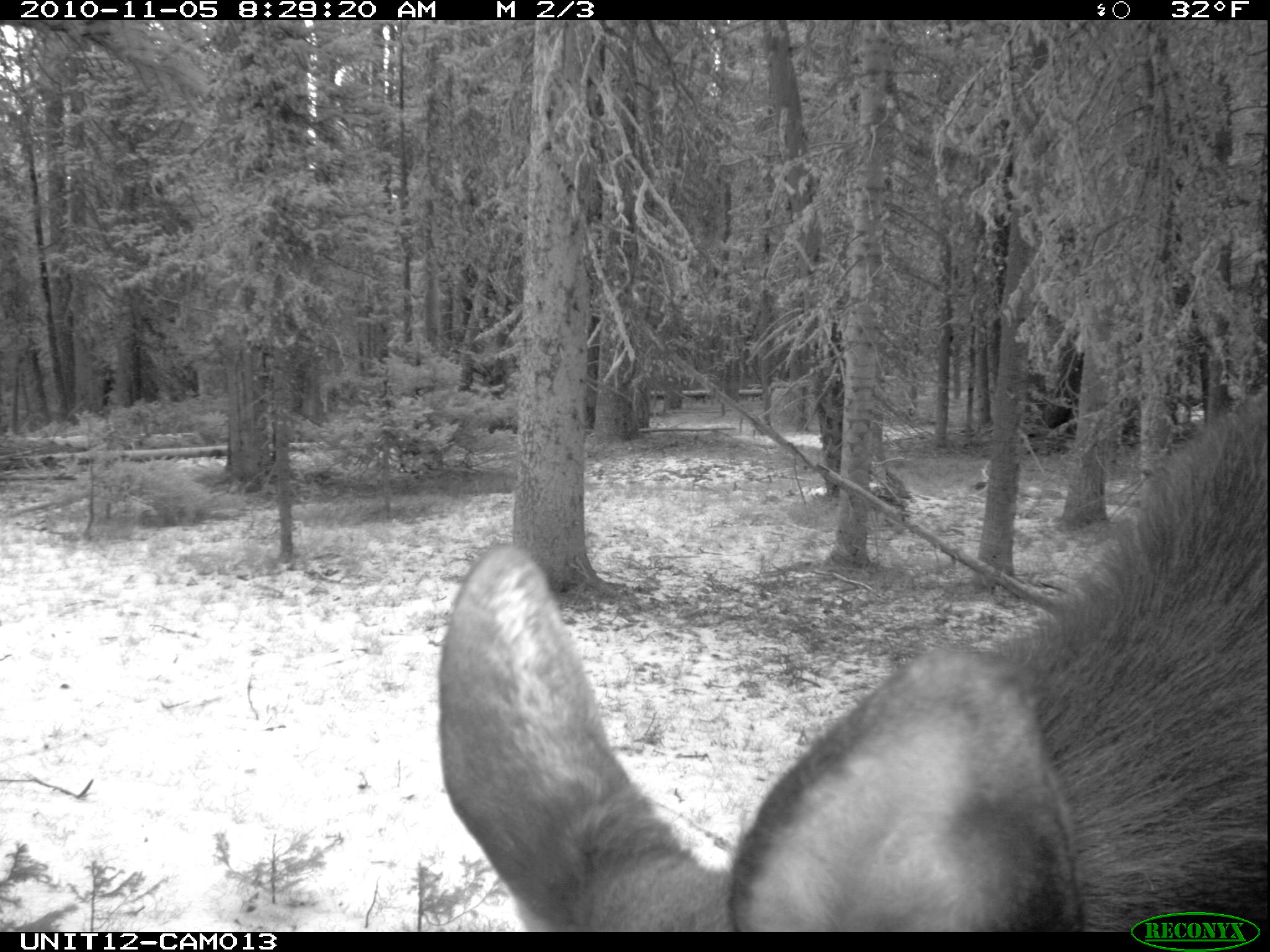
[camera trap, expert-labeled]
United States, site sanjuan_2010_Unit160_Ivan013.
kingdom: Animalia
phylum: Chordata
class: Mammalia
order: Artiodactyla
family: Cervidae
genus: Alces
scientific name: Alces alces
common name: moose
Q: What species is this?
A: Alces alces (moose).